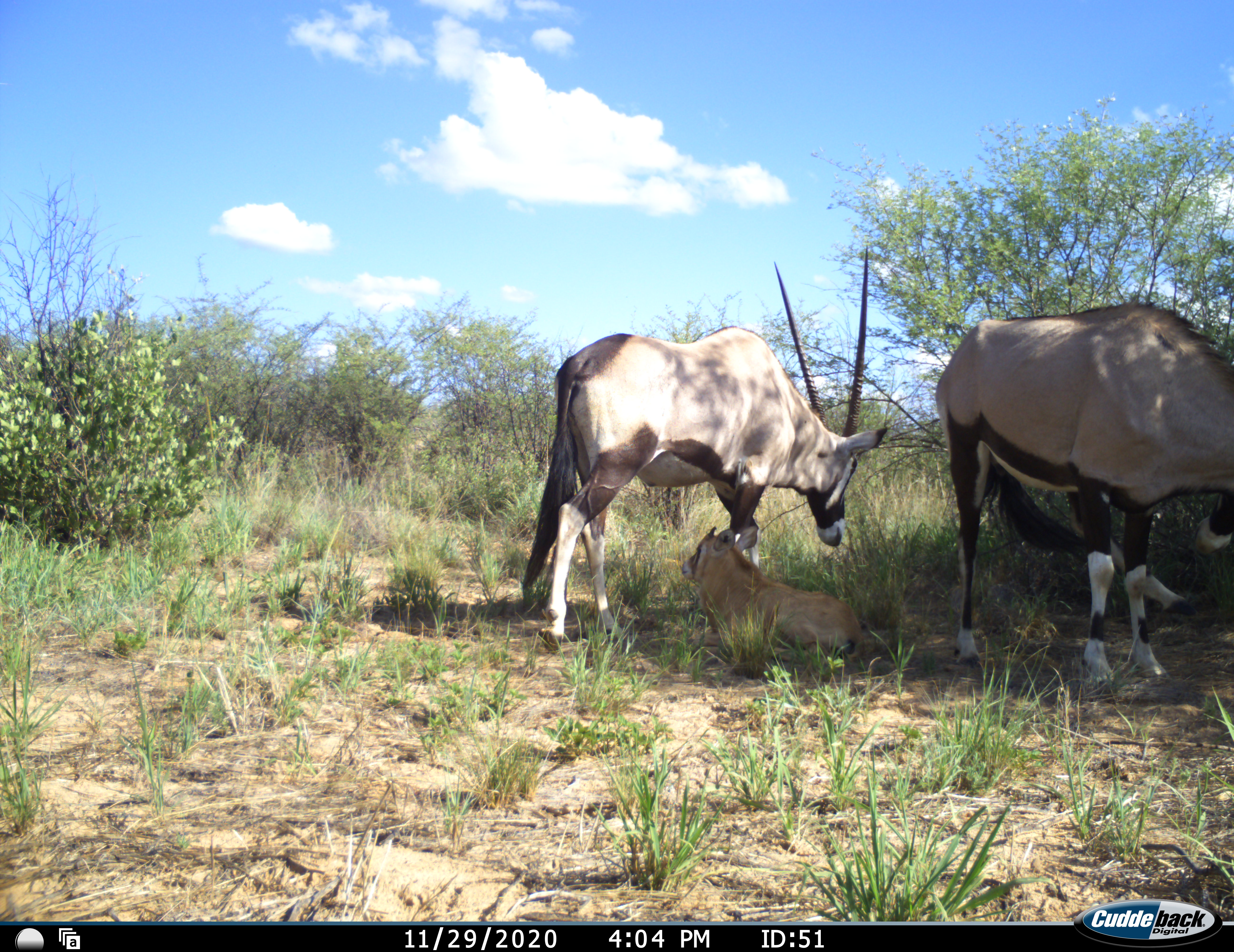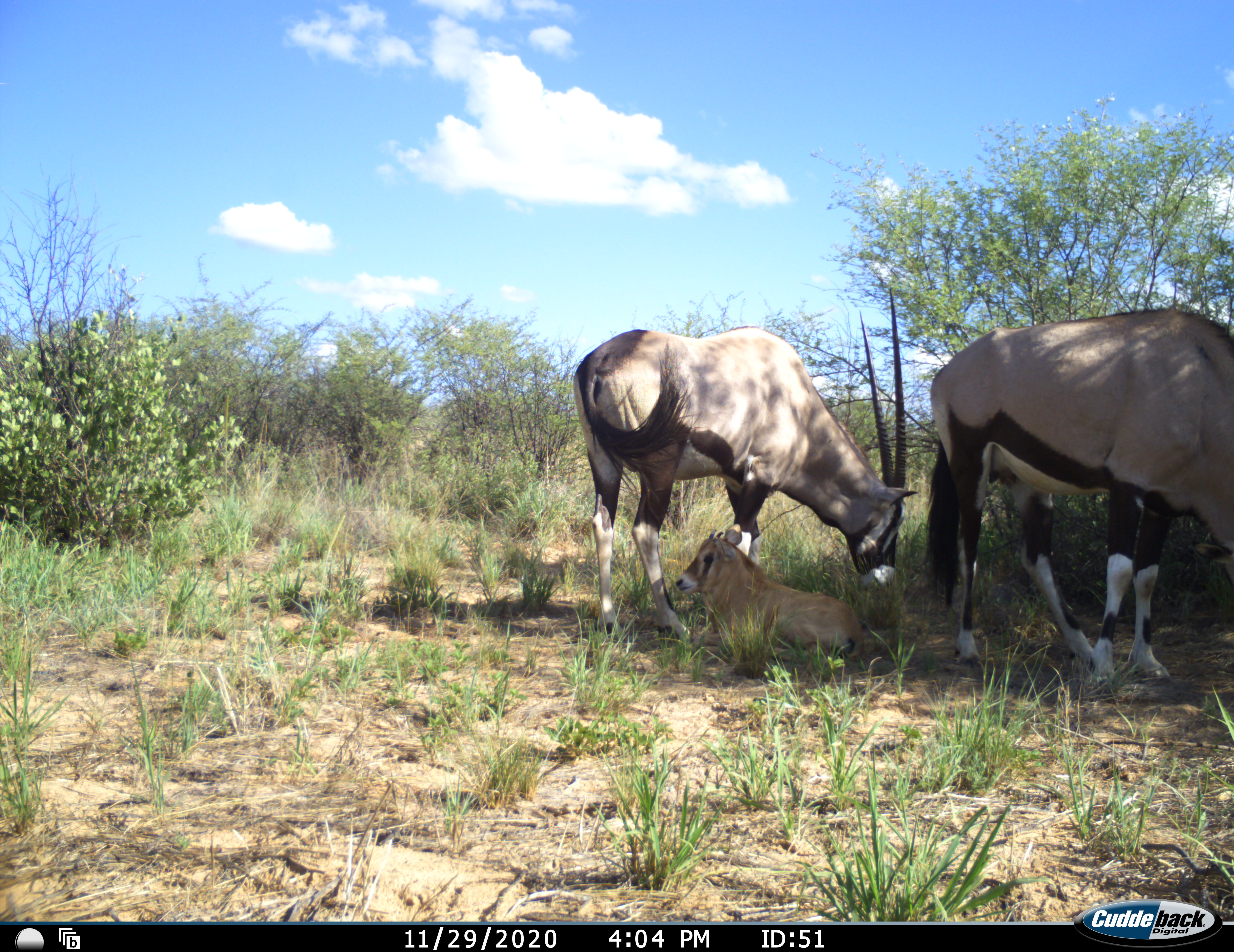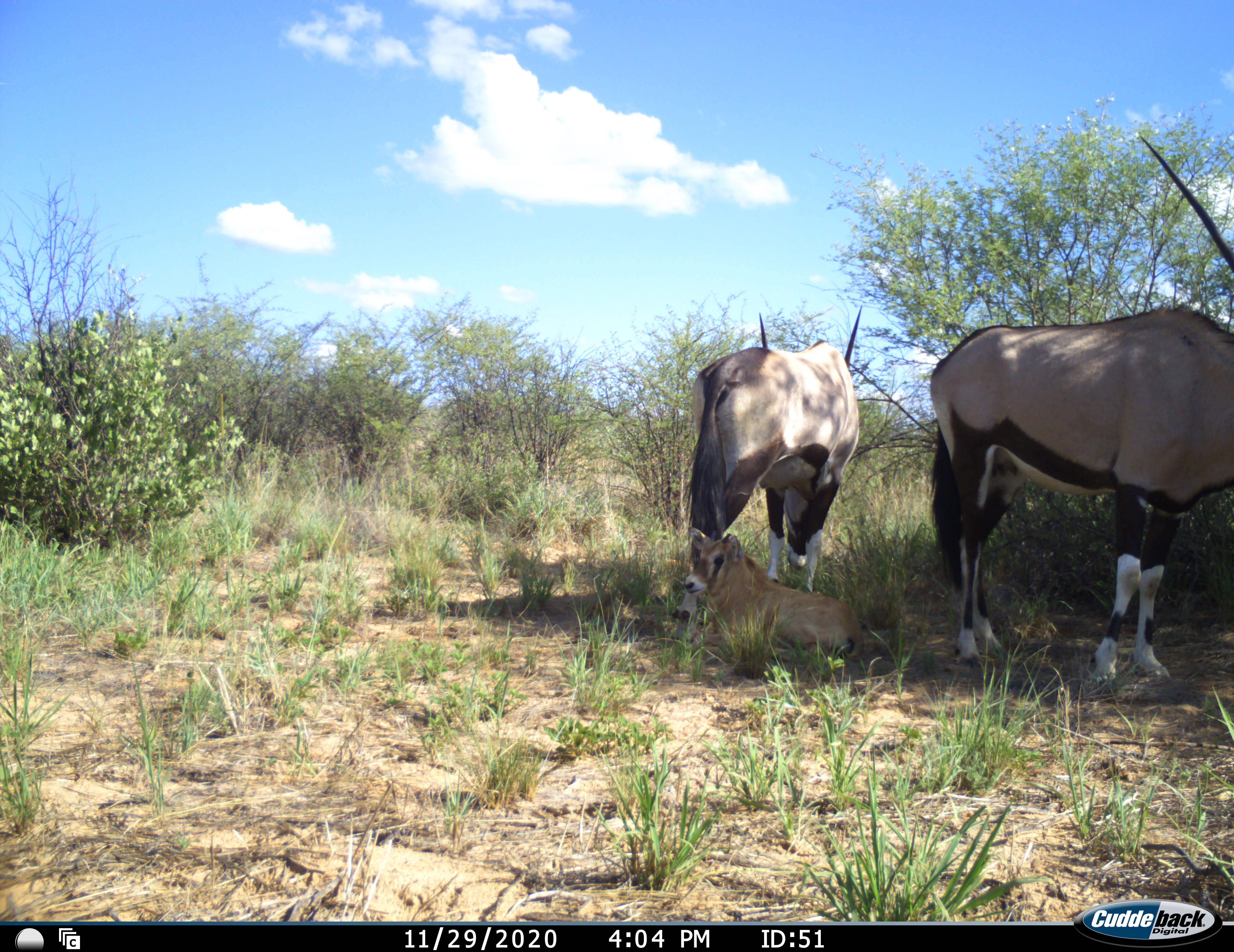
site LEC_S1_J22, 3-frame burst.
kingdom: Animalia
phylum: Chordata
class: Mammalia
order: Artiodactyla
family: Bovidae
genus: Oryx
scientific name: Oryx gazella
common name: gemsbok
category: oryx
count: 3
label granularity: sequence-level